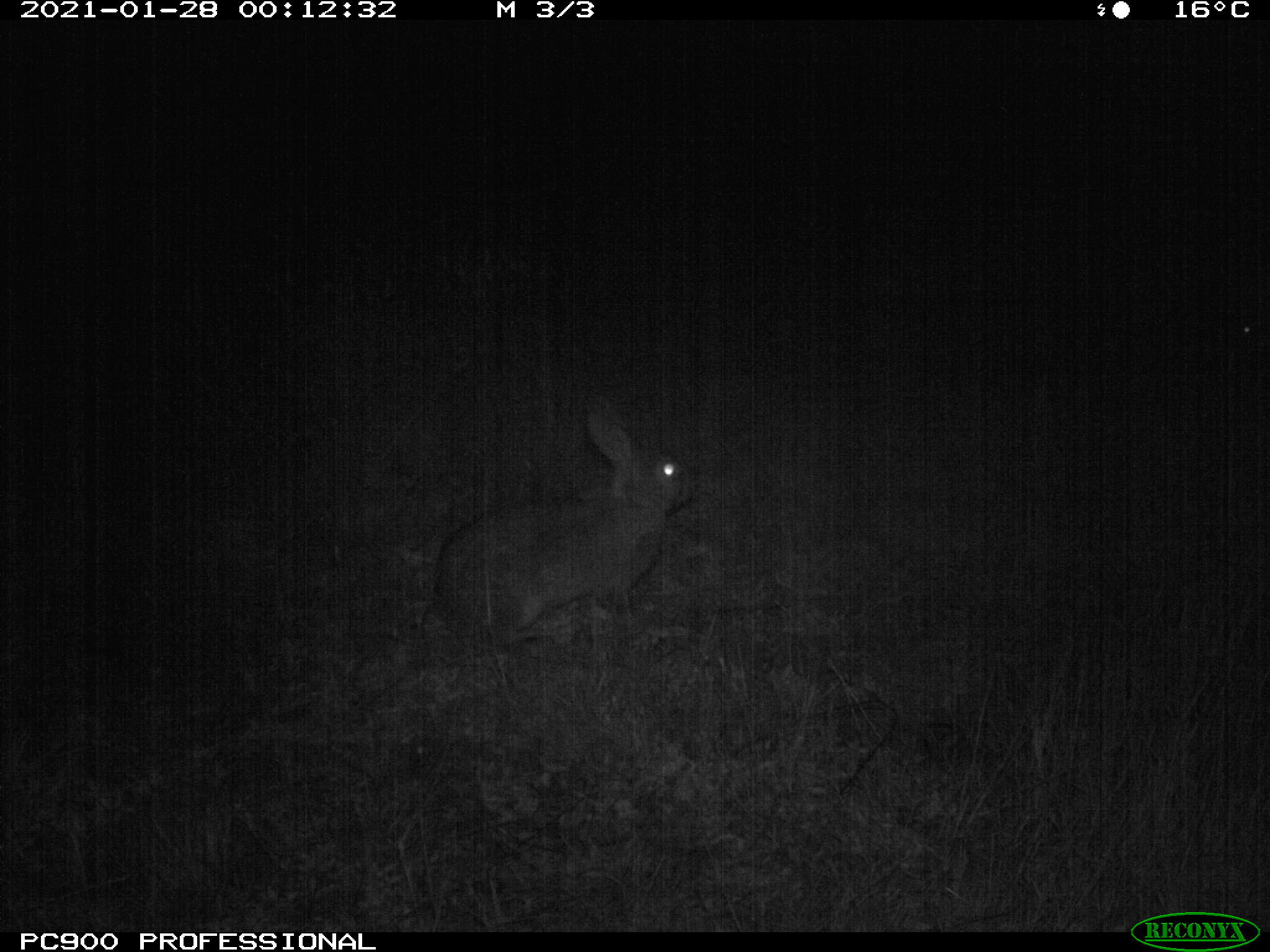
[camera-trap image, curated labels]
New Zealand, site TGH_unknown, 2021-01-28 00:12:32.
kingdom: Animalia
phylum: Chordata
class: Mammalia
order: Lagomorpha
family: Leporidae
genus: Oryctolagus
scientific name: Oryctolagus cuniculus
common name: european rabbit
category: rabbit